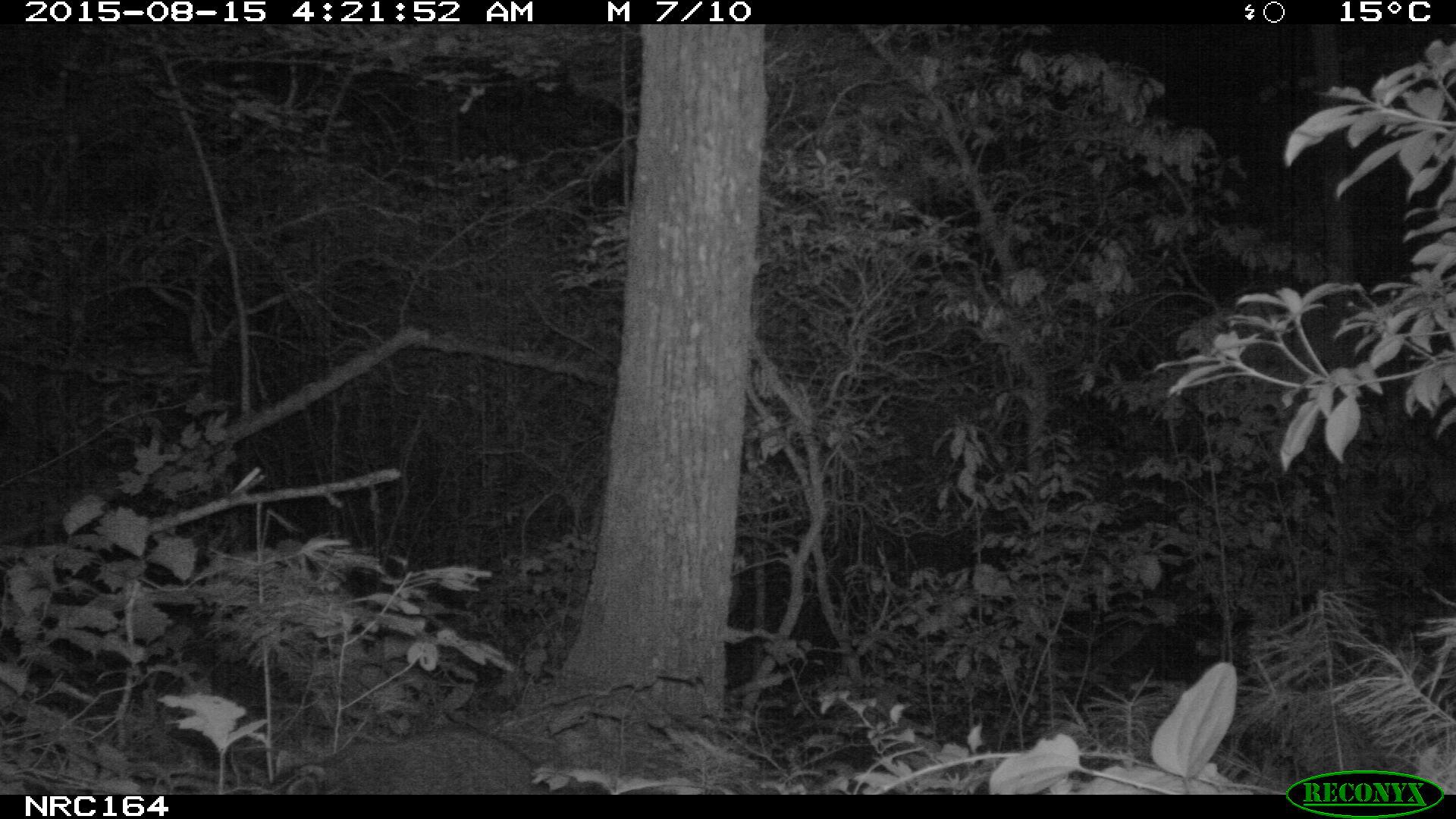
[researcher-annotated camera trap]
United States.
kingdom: Animalia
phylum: Chordata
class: Mammalia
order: Carnivora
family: Procyonidae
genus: Procyon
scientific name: Procyon lotor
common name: northern raccoon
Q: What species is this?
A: Northern Raccoon (Procyon lotor).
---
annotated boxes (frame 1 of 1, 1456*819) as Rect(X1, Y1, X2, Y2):
Northern Raccoon: Rect(264, 731, 549, 796)